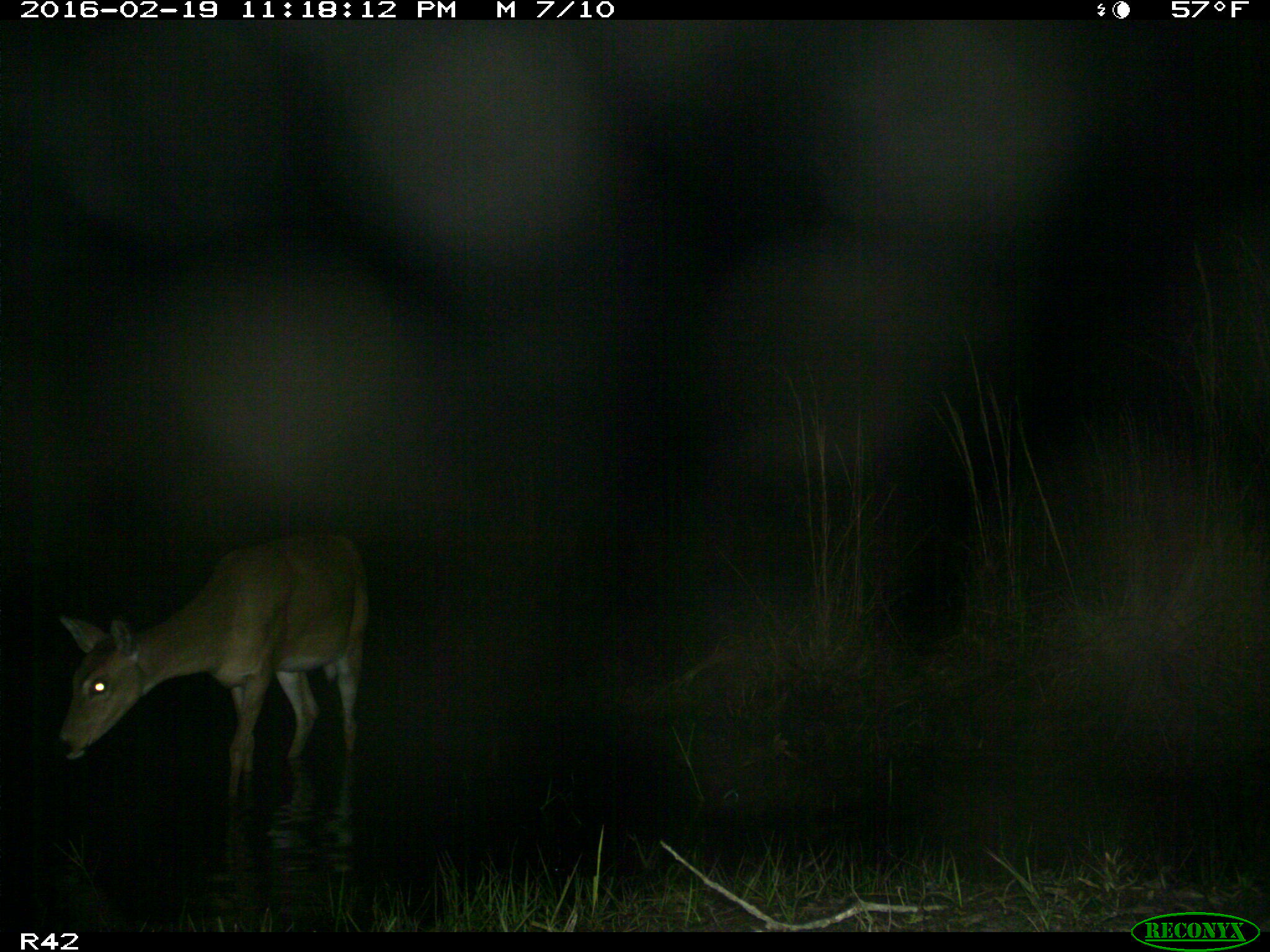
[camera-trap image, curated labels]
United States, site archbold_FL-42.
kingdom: Animalia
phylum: Chordata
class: Mammalia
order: Artiodactyla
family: Cervidae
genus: Odocoileus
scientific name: Odocoileus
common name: deer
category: unidentified deer